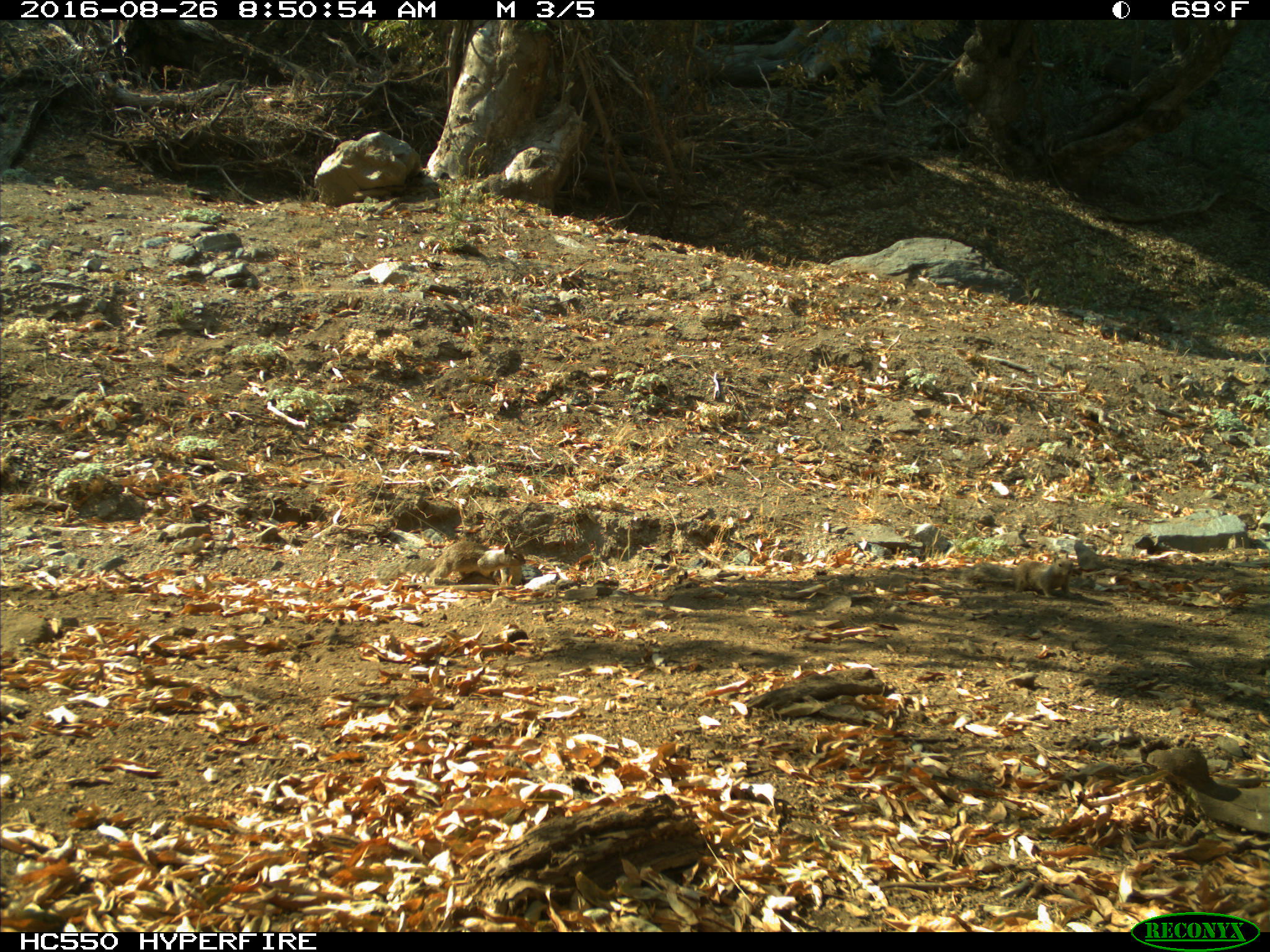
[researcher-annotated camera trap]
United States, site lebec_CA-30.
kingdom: Animalia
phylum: Chordata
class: Mammalia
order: Rodentia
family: Sciuridae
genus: Otospermophilus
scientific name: Otospermophilus beecheyi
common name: california ground squirrel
Otospermophilus beecheyi (california ground squirrel).